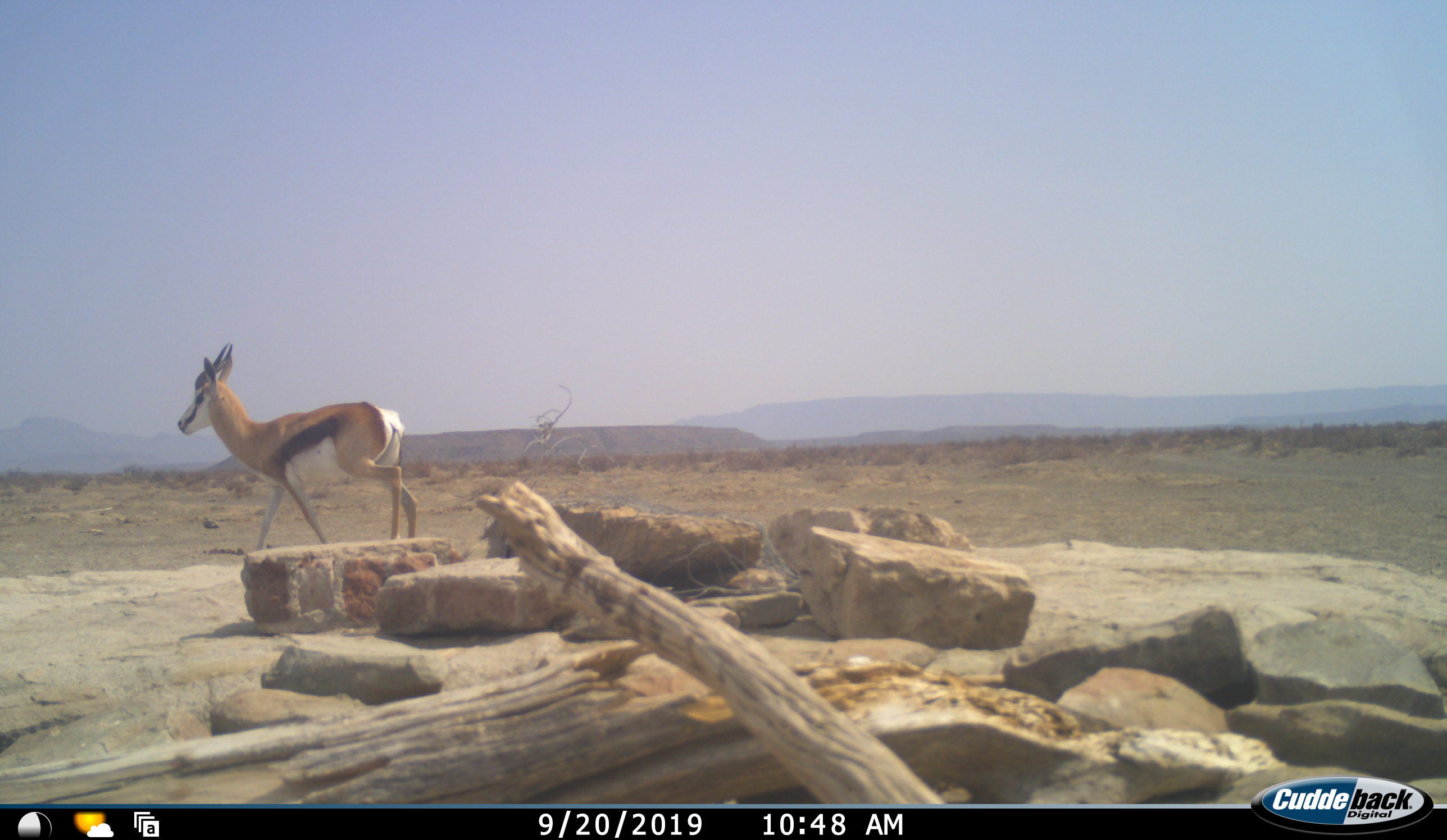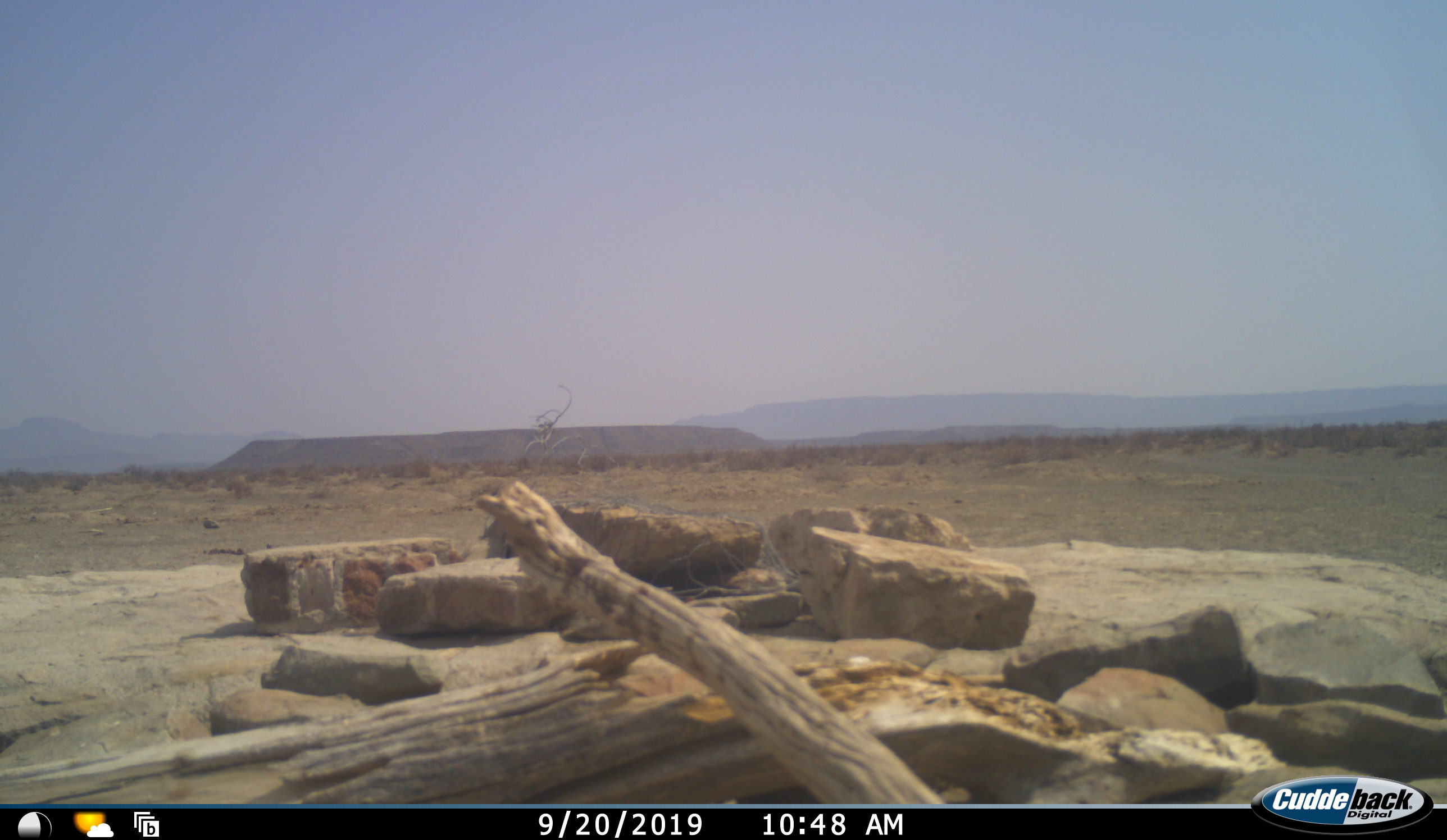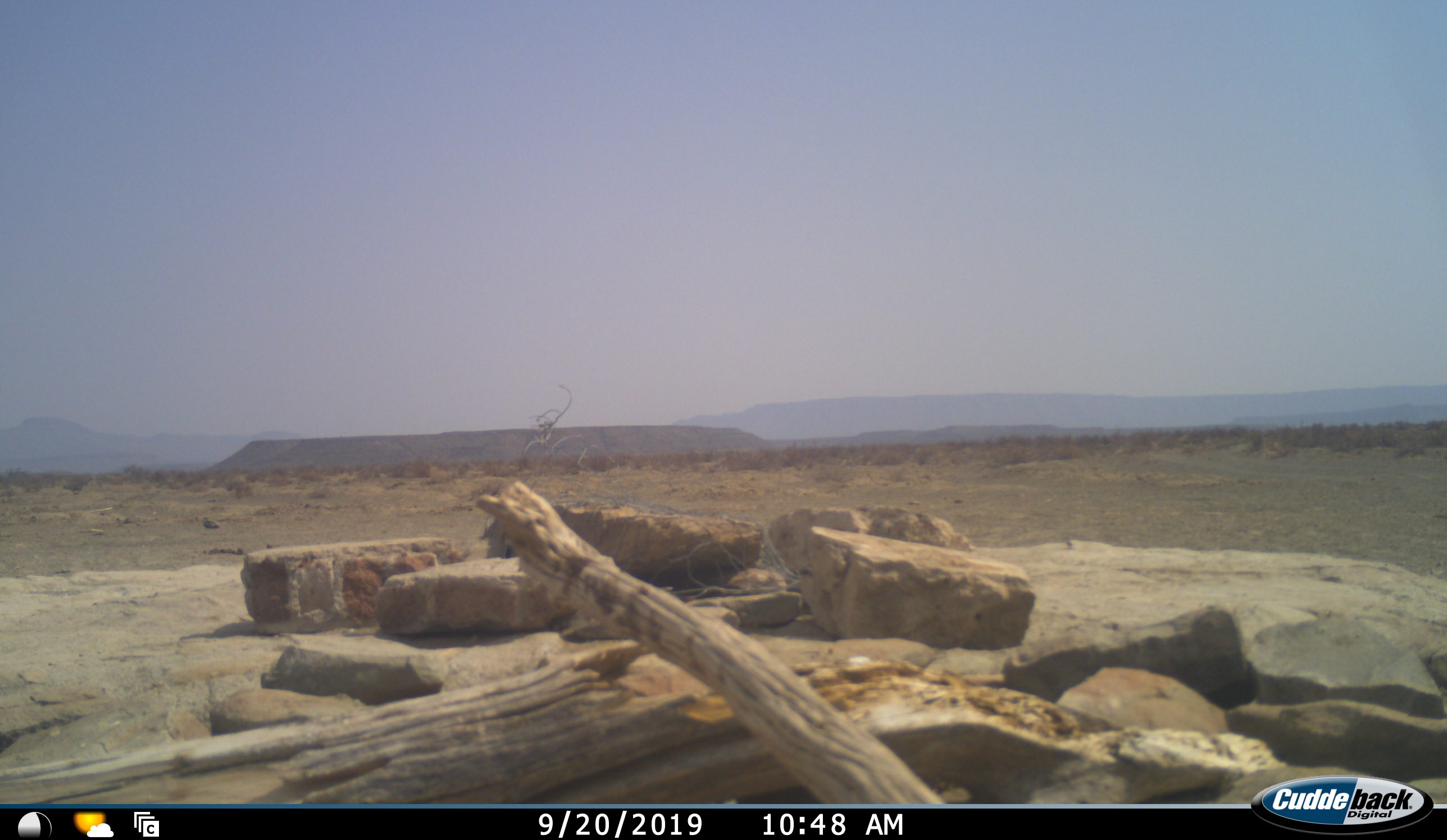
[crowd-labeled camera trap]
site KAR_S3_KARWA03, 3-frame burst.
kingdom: Animalia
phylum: Chordata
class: Mammalia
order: Artiodactyla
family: Bovidae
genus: Antidorcas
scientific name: Antidorcas marsupialis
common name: springbok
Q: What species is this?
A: Springbok (Antidorcas marsupialis).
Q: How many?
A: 1.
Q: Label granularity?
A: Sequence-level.